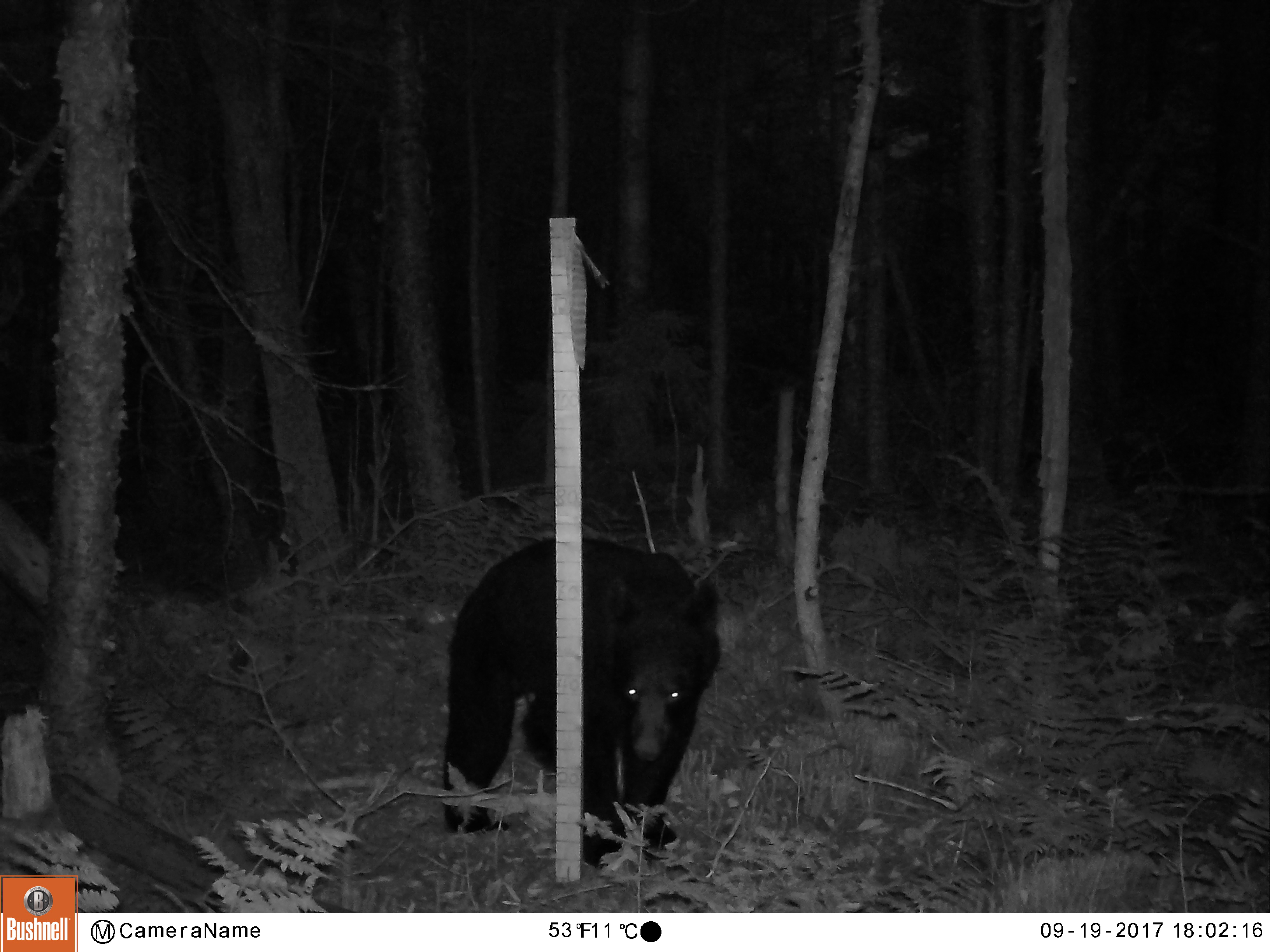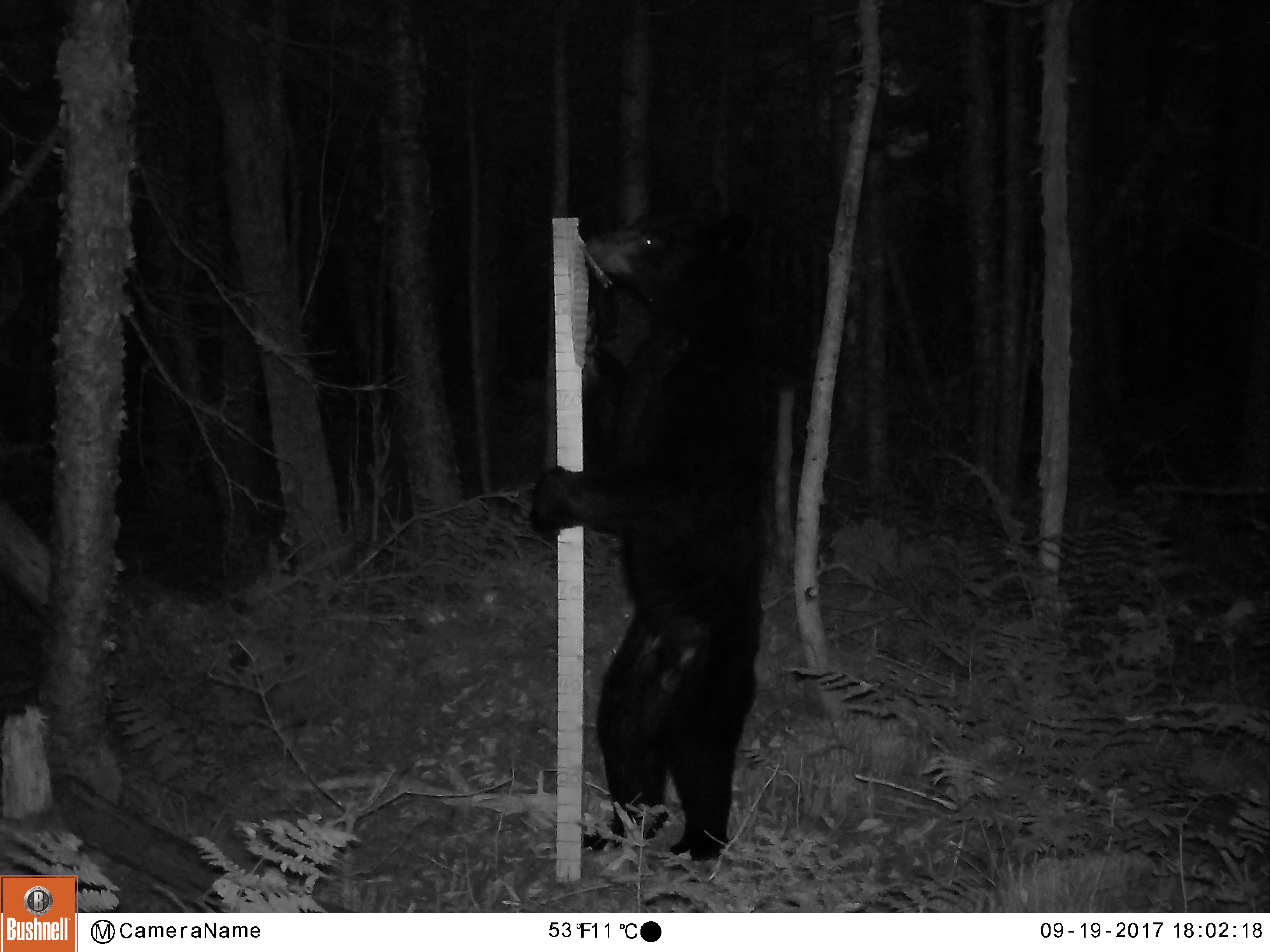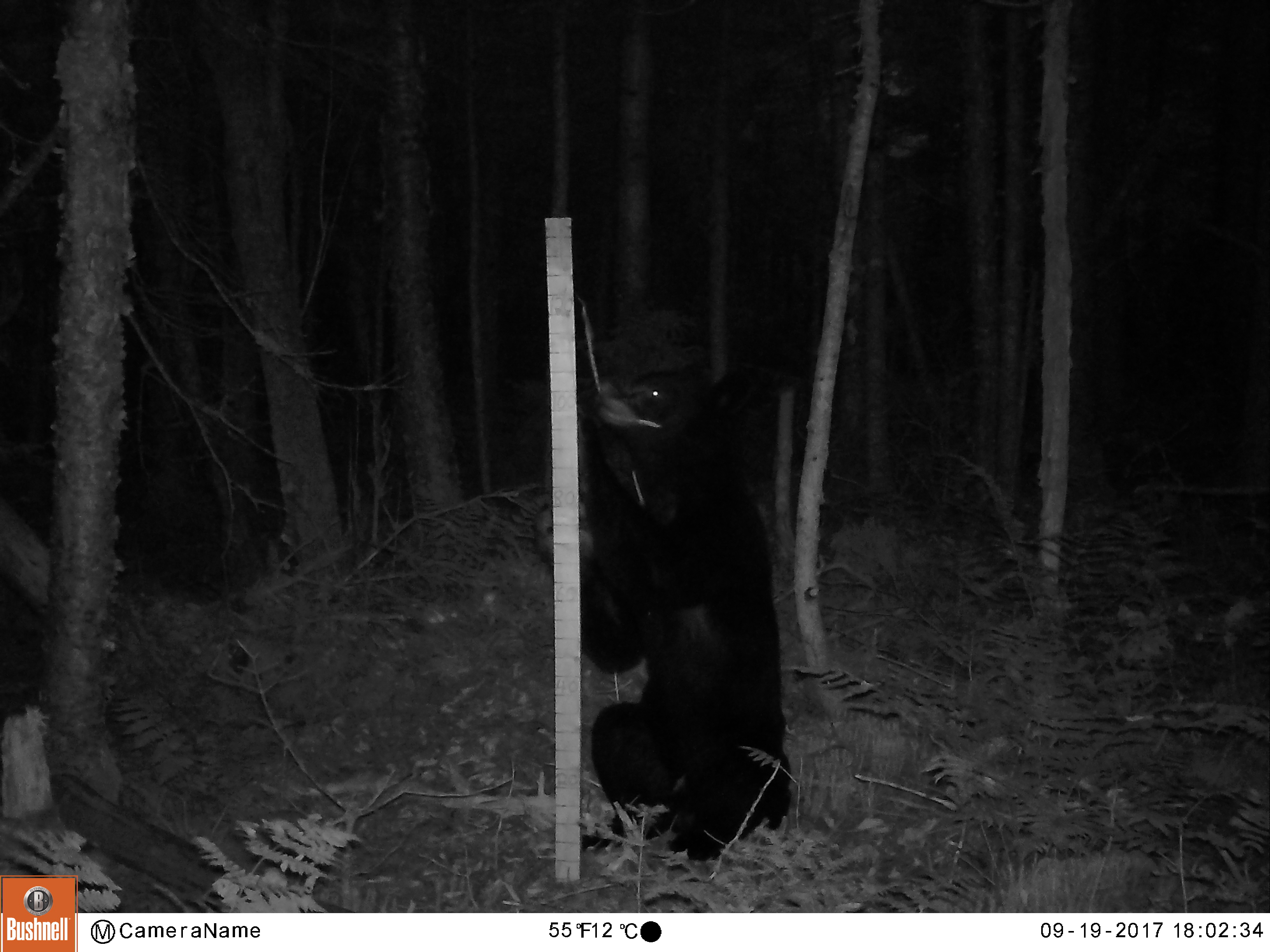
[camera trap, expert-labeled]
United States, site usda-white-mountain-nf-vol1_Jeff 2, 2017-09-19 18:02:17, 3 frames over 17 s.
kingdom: Animalia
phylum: Chordata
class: Mammalia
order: Carnivora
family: Ursidae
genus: Ursus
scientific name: Ursus americanus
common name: black bear